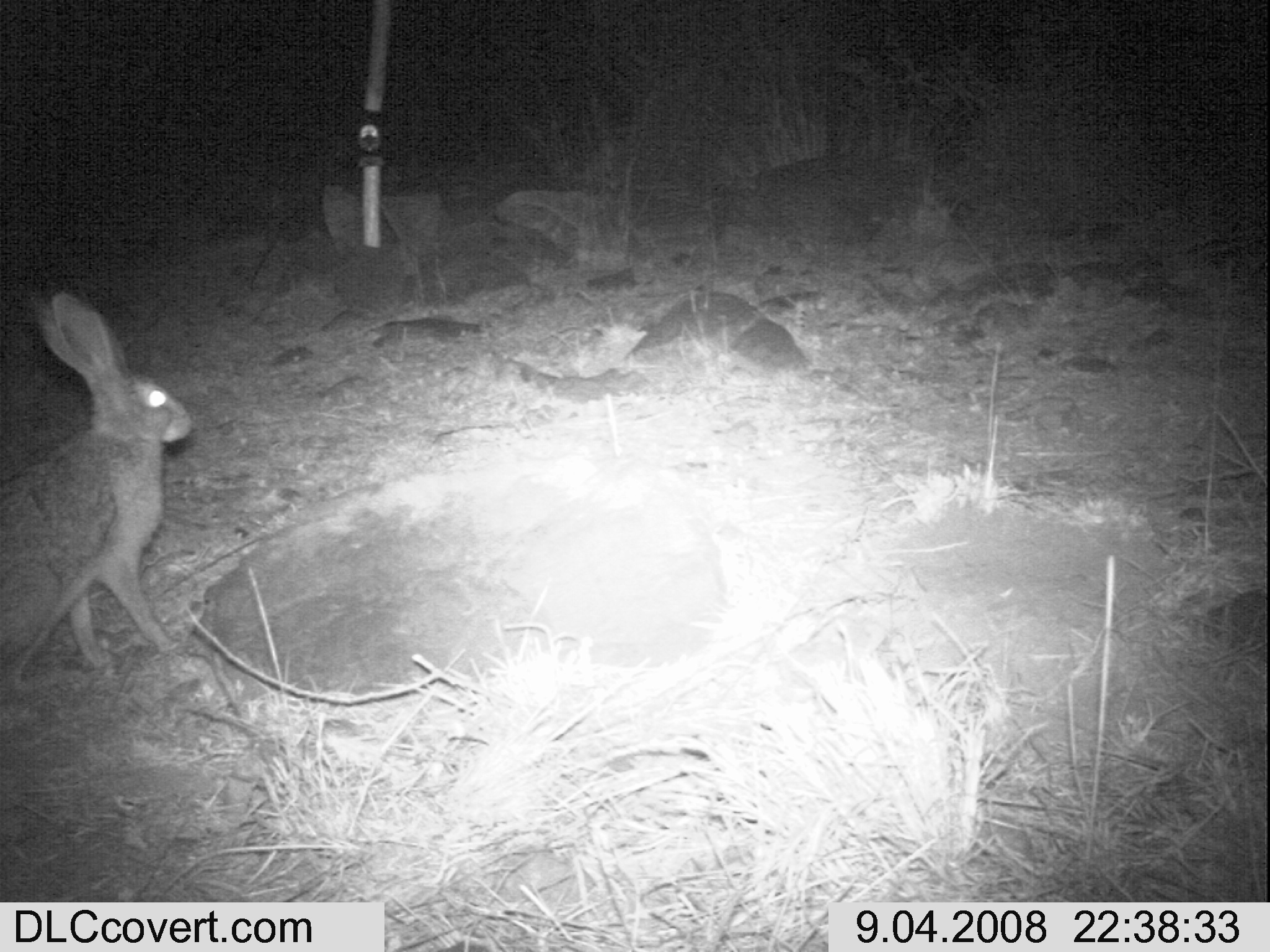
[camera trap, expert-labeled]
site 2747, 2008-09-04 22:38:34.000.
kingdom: Animalia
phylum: Chordata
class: Mammalia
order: Lagomorpha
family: Leporidae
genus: Lepus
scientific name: Lepus saxatilis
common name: scrub hare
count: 1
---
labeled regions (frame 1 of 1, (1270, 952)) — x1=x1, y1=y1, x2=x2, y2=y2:
lepus saxatilis: x1=0, y1=287, x2=199, y2=706